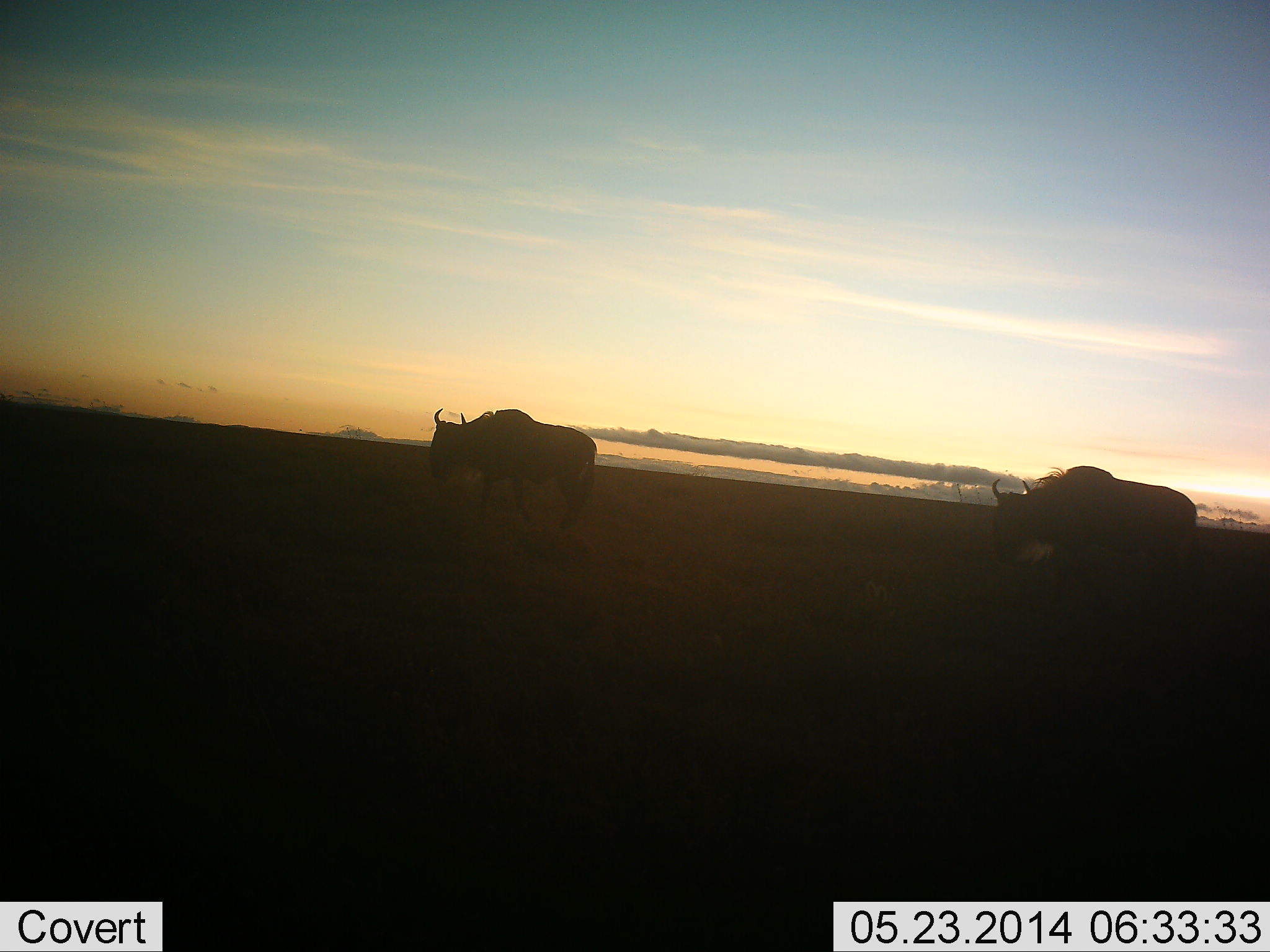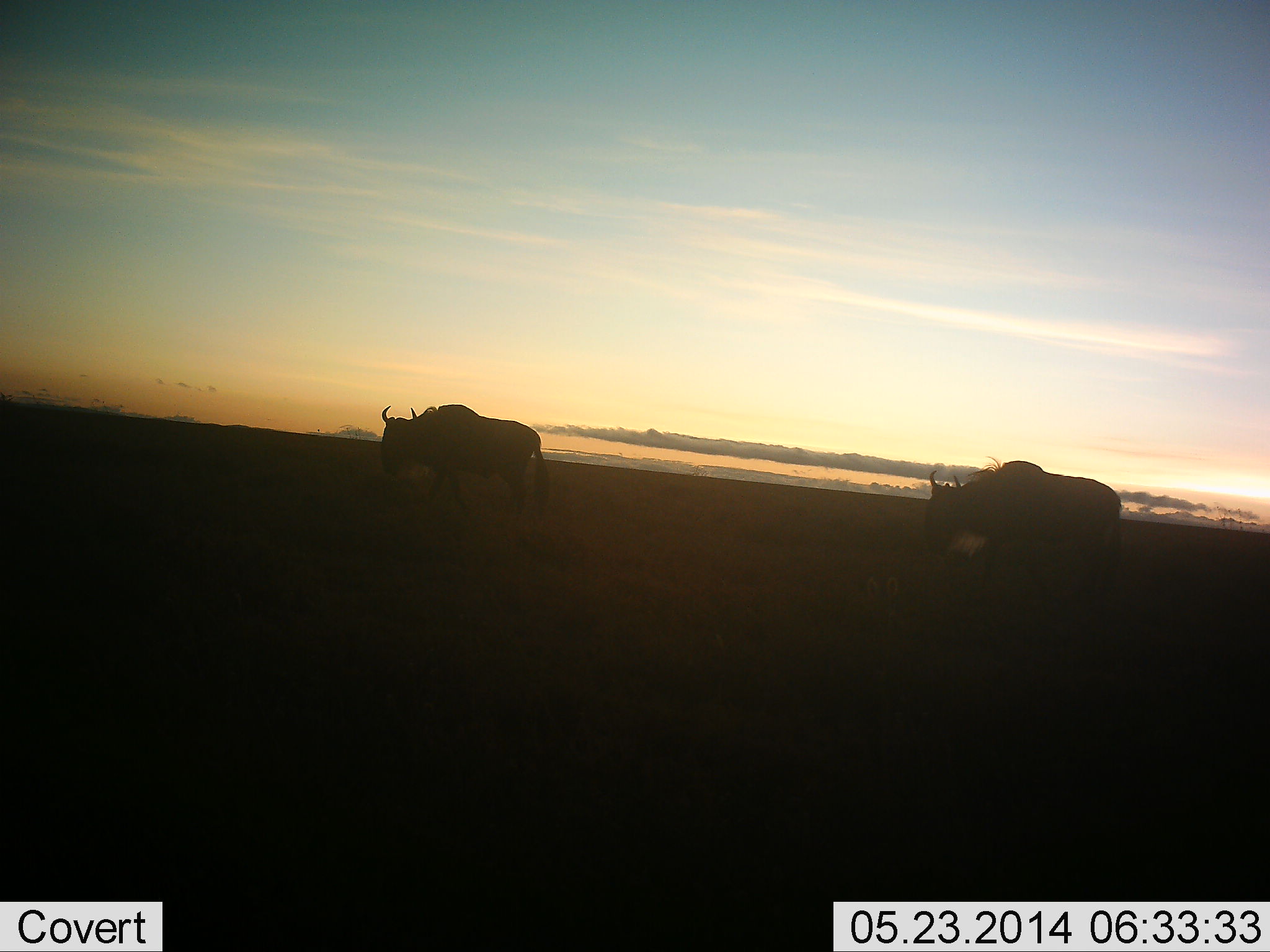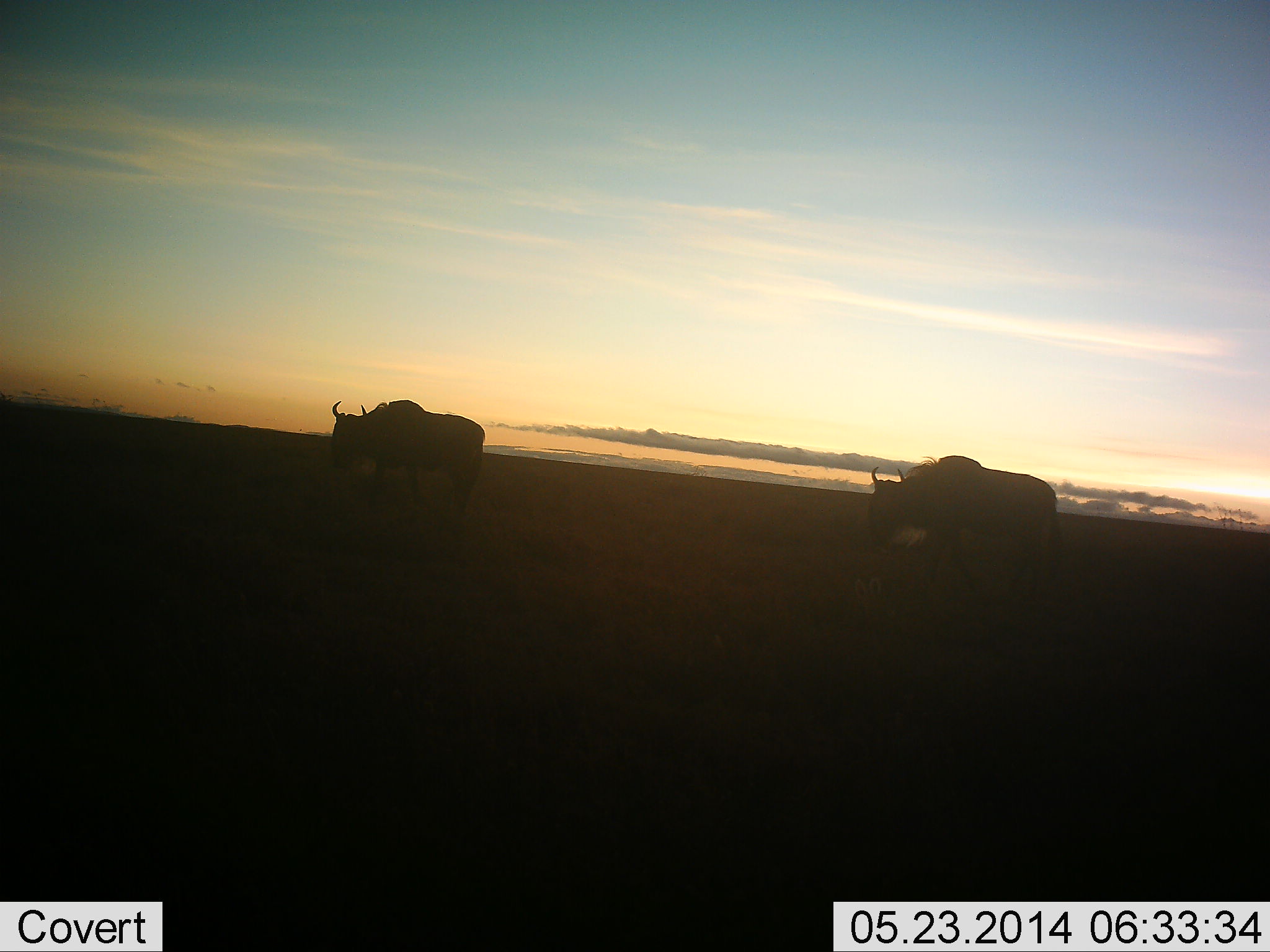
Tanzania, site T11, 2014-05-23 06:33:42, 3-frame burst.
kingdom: Animalia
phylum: Chordata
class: Mammalia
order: Artiodactyla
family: Bovidae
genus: Connochaetes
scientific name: Connochaetes taurinus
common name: blue wildebeest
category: wildebeest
Wildebeest (blue wildebeest) (Connochaetes taurinus), count 2. Behavior (volunteer vote fractions): standing 10%, resting 0%, moving 100%, interacting 0%. Young present (vote fraction): 0%. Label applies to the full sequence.